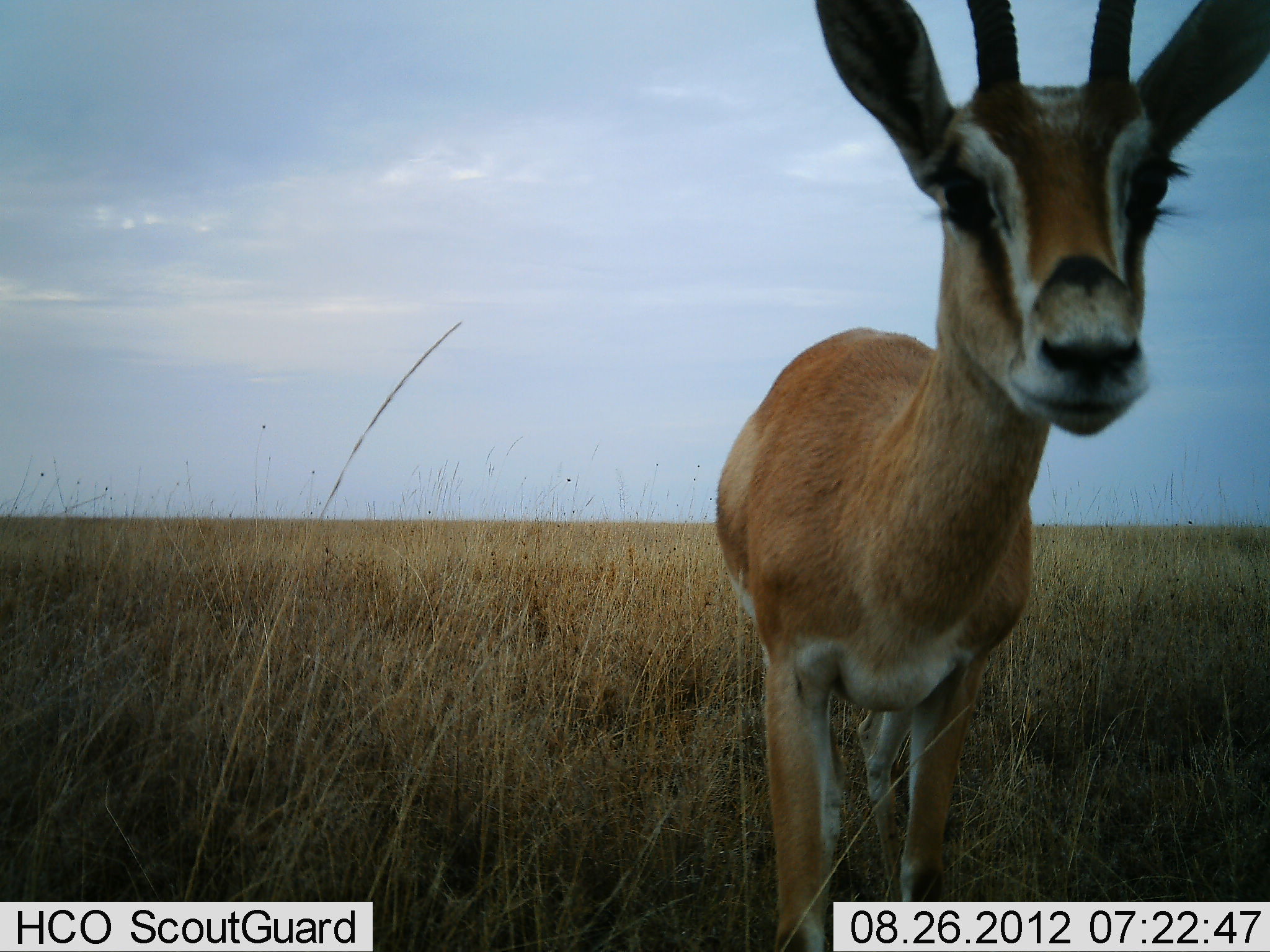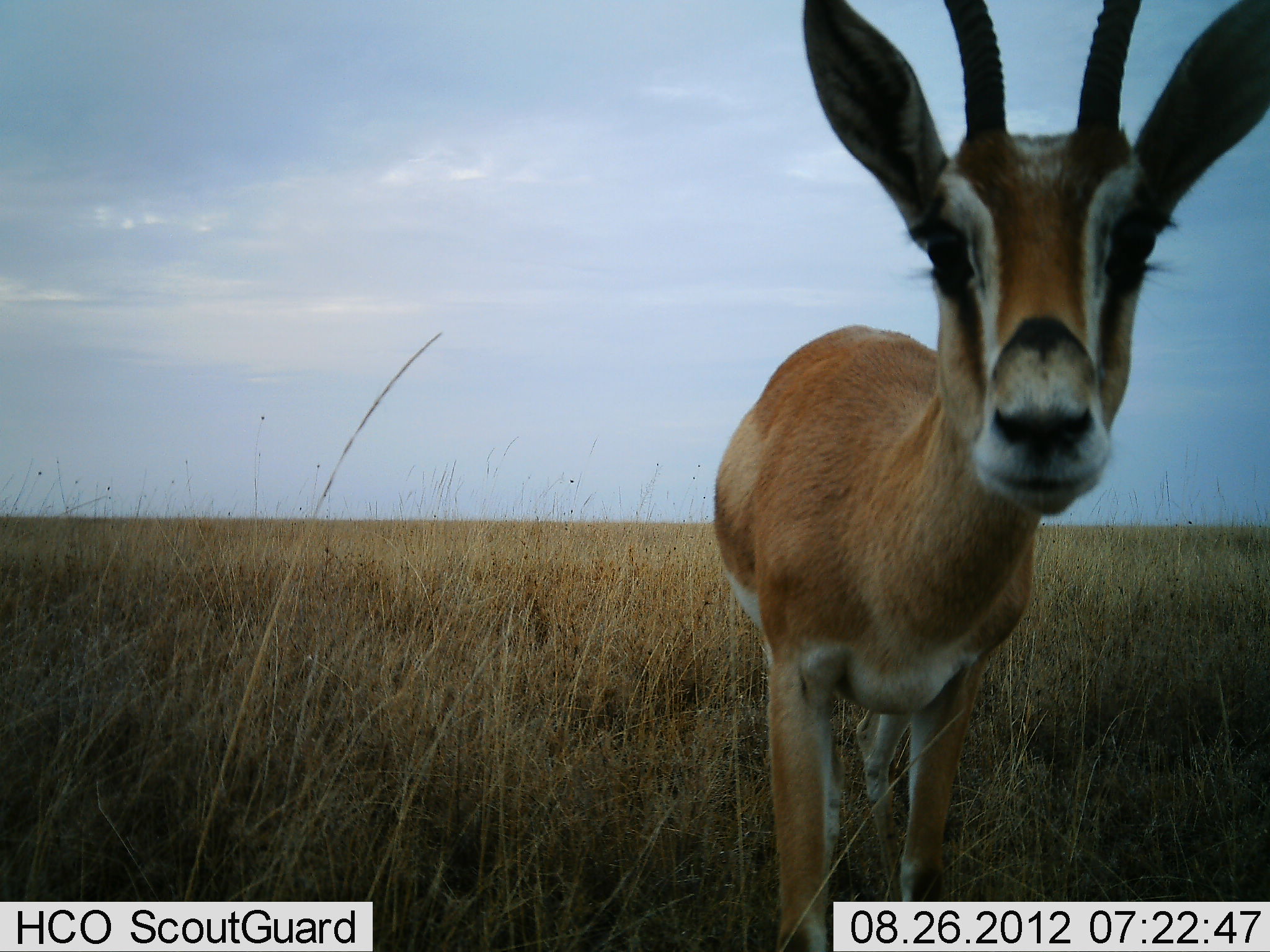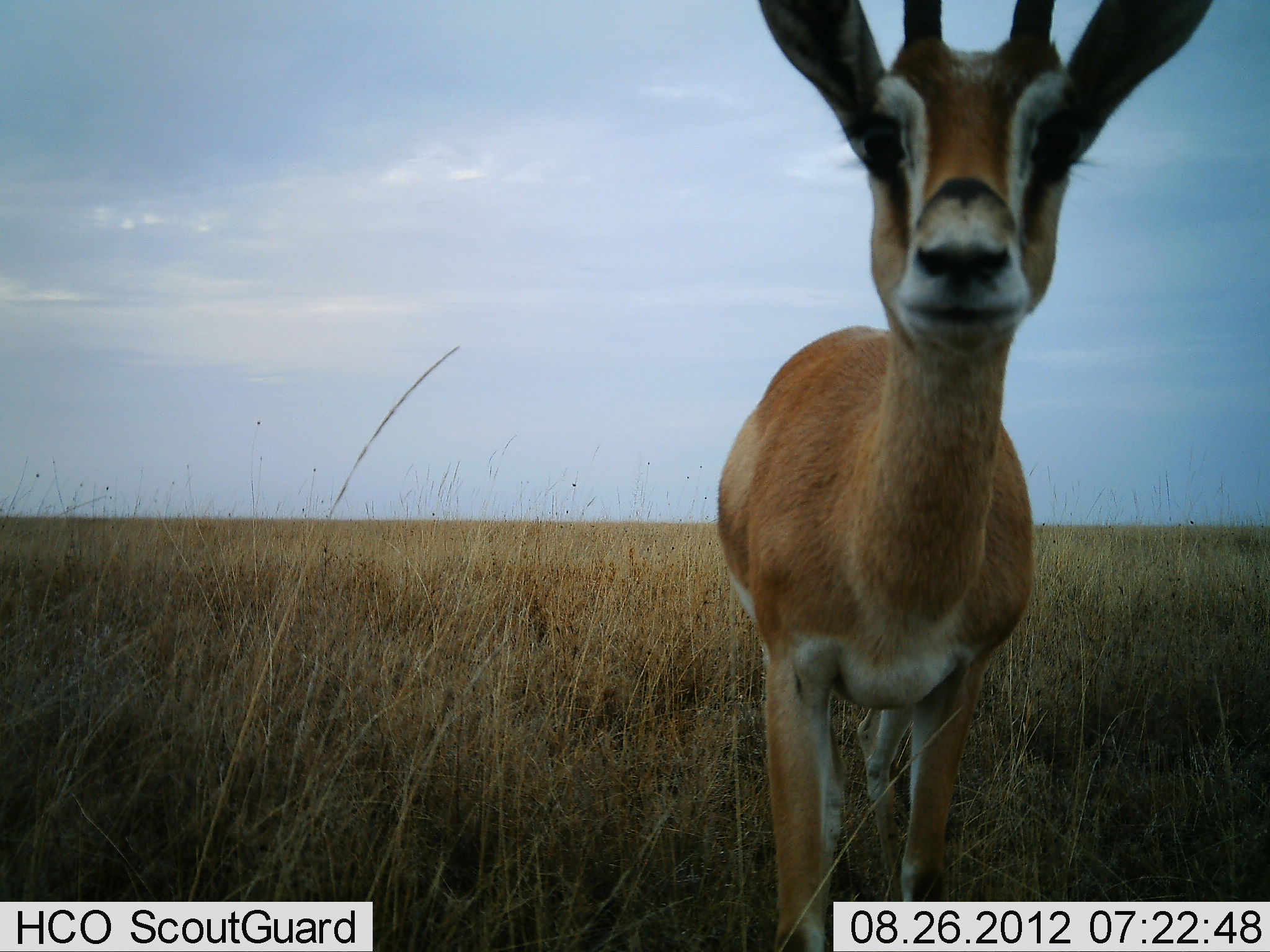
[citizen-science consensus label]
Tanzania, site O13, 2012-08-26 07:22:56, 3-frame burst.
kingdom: Animalia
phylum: Chordata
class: Mammalia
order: Artiodactyla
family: Bovidae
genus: Nanger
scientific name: Nanger granti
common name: grant's gazelle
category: gazellegrants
Gazellegrants (grant's gazelle) (Nanger granti), count 1. Behavior (volunteer vote fractions): standing 100%, resting 0%, moving 0%, interacting 0%. Young present (vote fraction): 0%. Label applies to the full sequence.